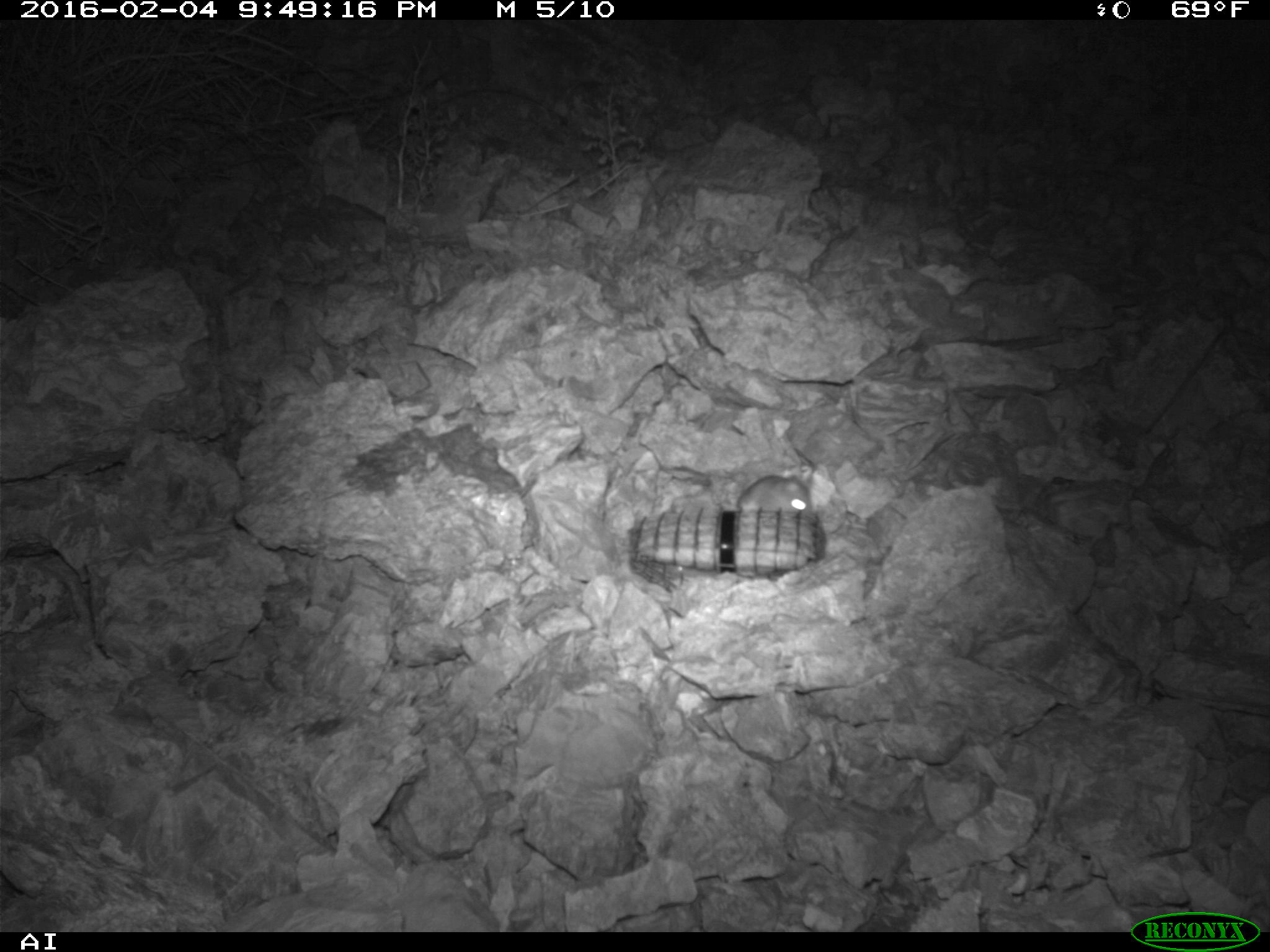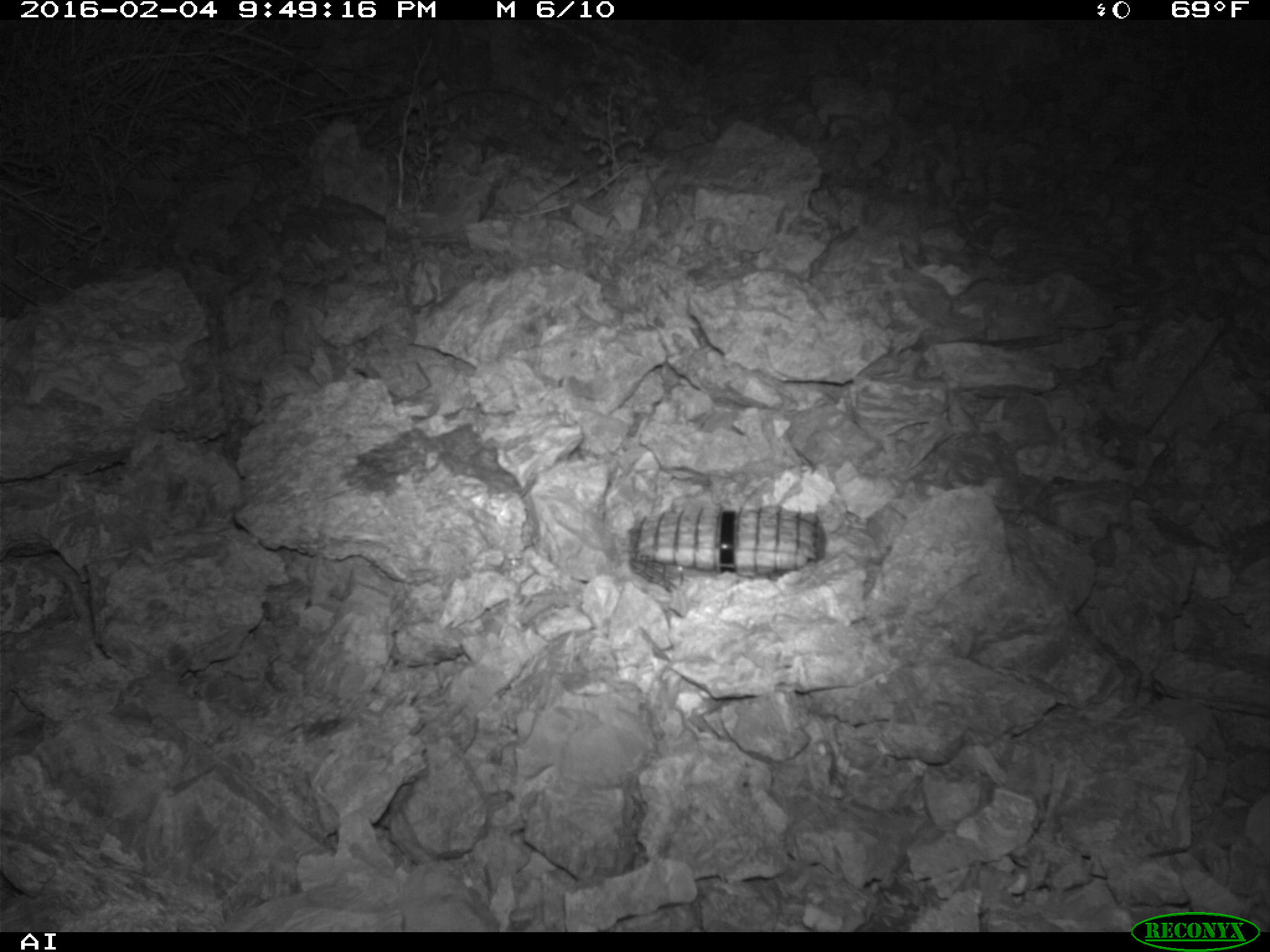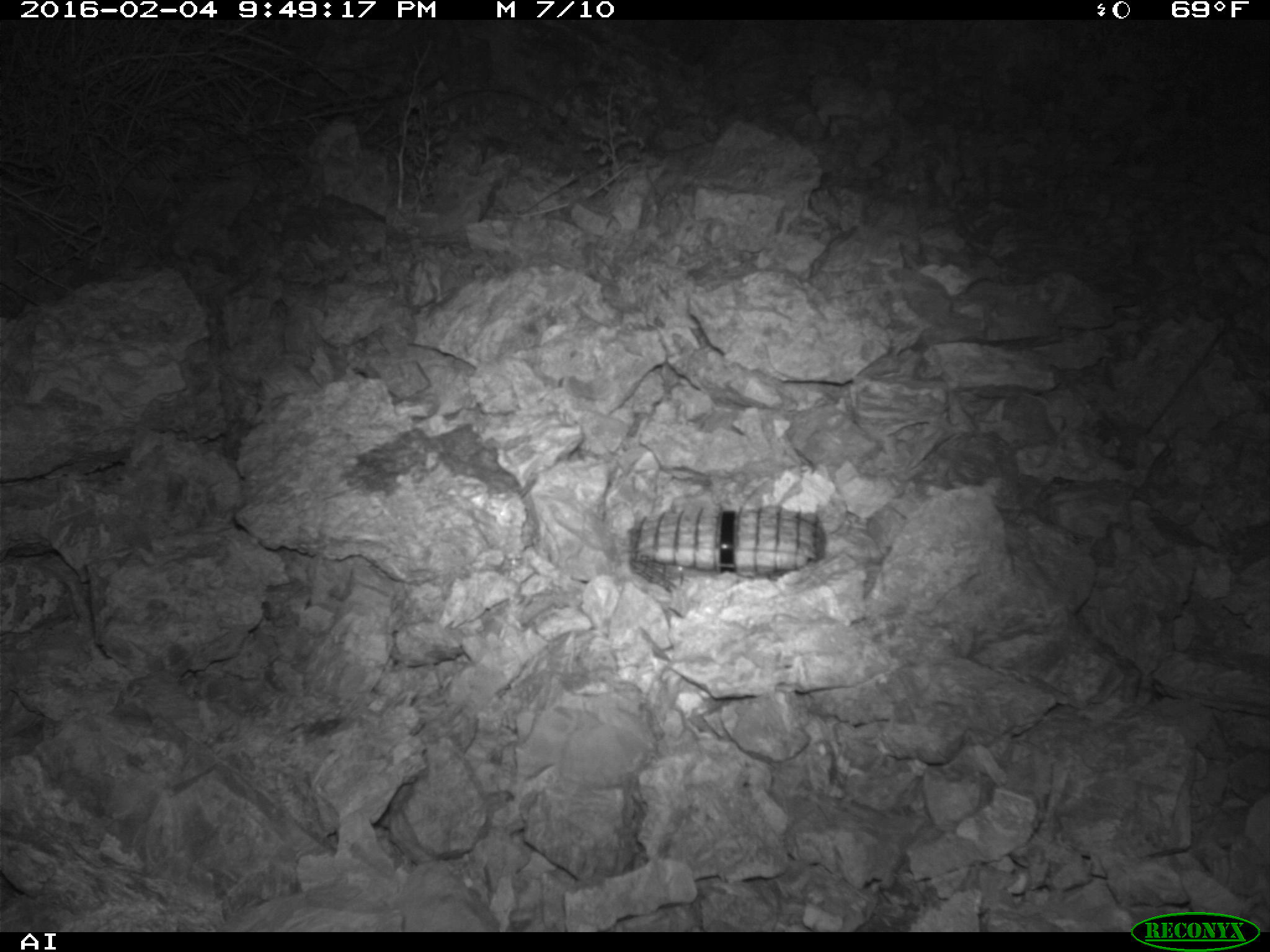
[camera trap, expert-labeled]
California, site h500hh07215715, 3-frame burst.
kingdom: Animalia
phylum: Chordata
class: Mammalia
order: Rodentia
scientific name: Rodentia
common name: rodent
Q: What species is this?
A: Rodent (Rodentia).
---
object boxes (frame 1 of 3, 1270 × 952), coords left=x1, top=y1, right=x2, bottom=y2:
rodent: left=735, top=475, right=814, bottom=511